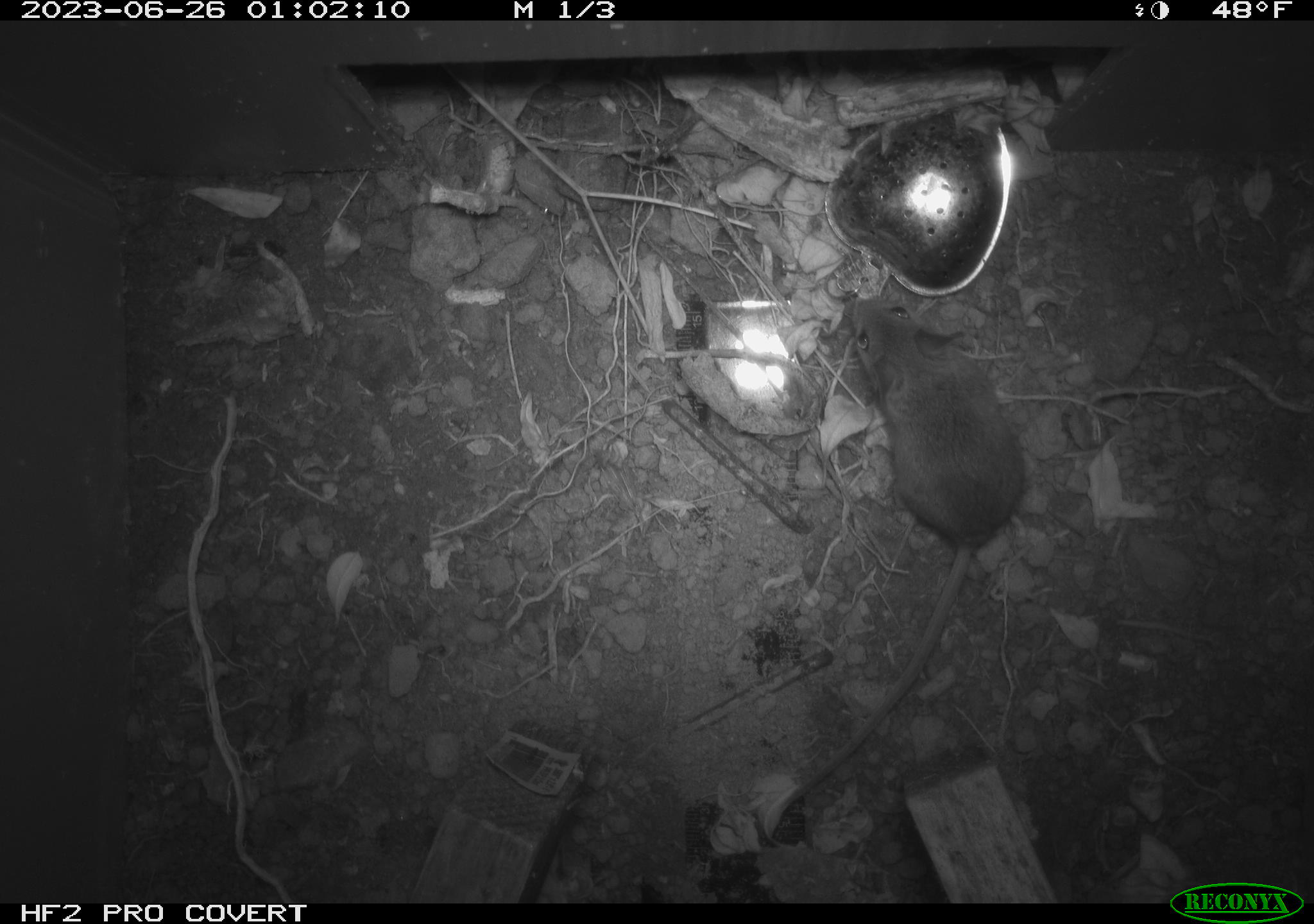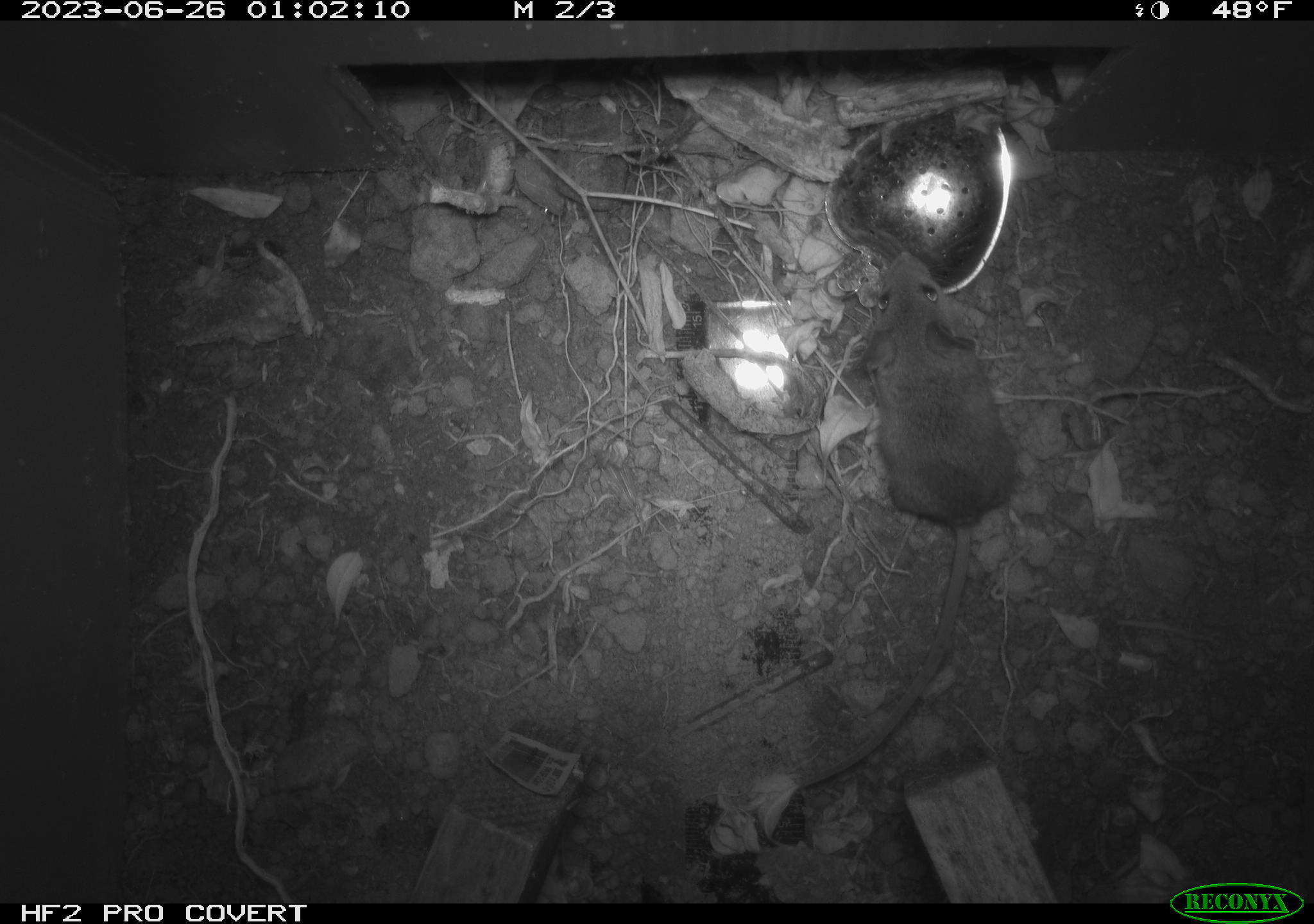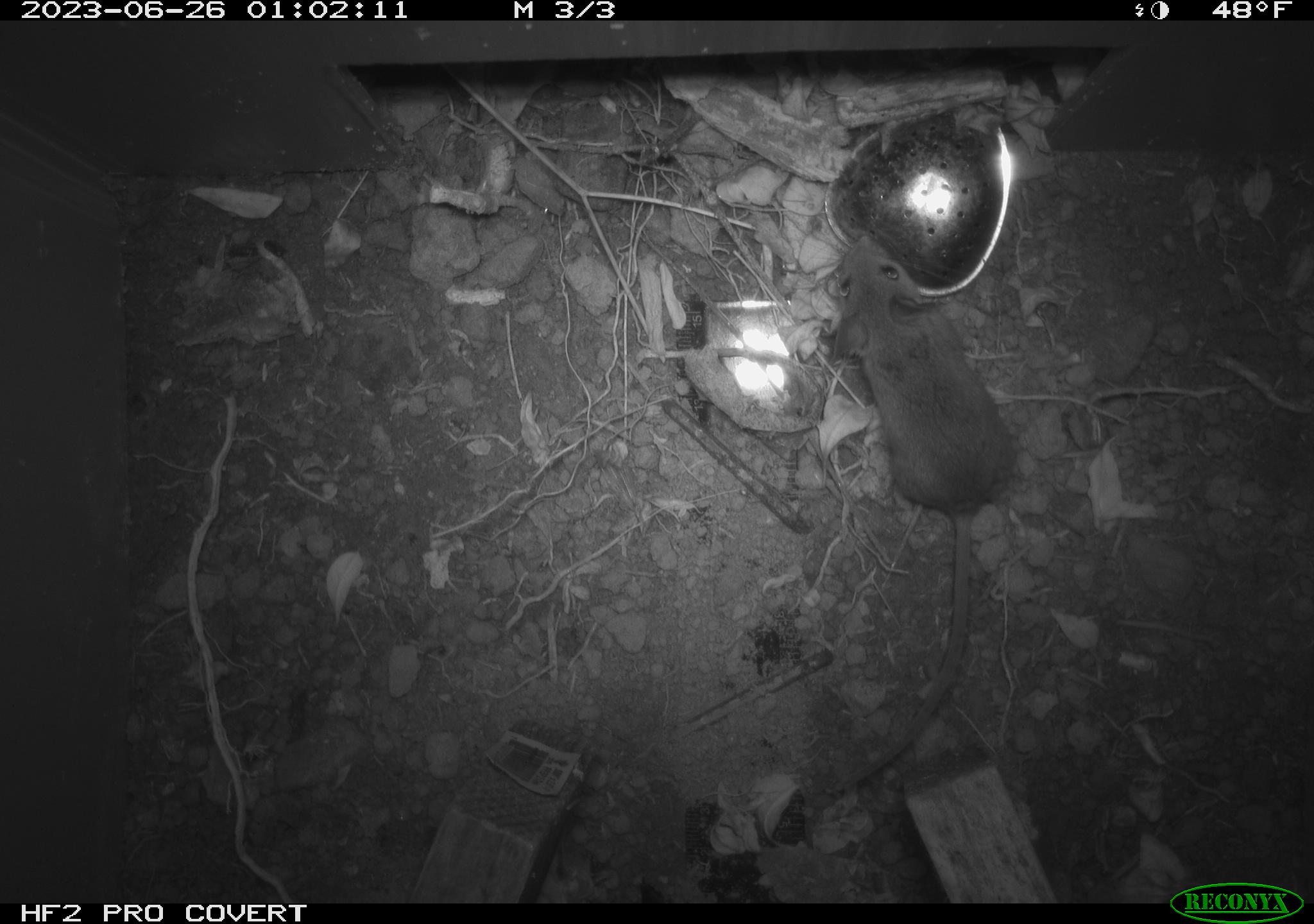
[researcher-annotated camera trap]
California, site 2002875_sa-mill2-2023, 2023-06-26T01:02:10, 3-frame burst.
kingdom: Animalia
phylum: Chordata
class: Mammalia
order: Rodentia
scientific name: Rodentia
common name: mouse species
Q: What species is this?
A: Mouse species (Rodentia).